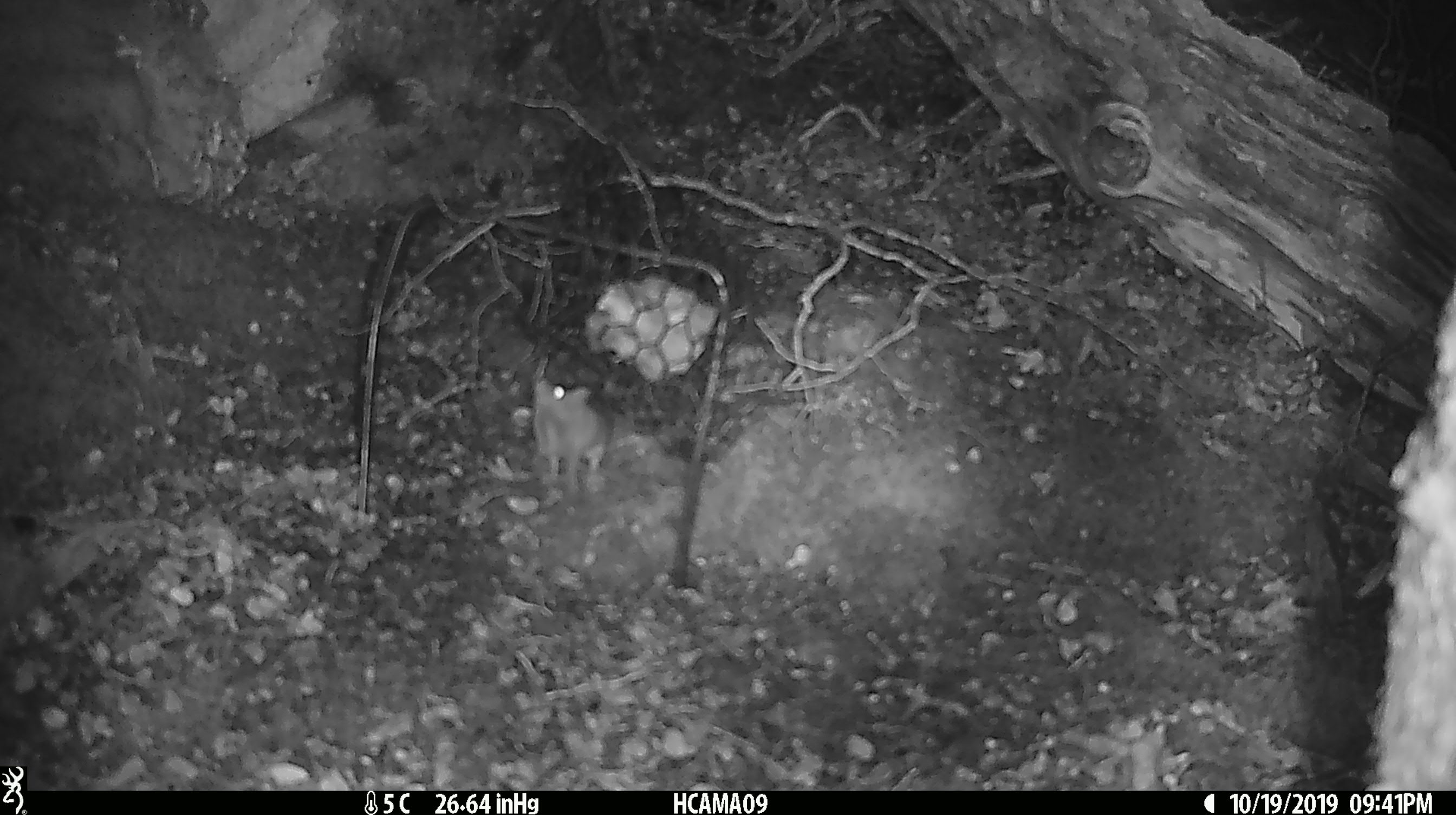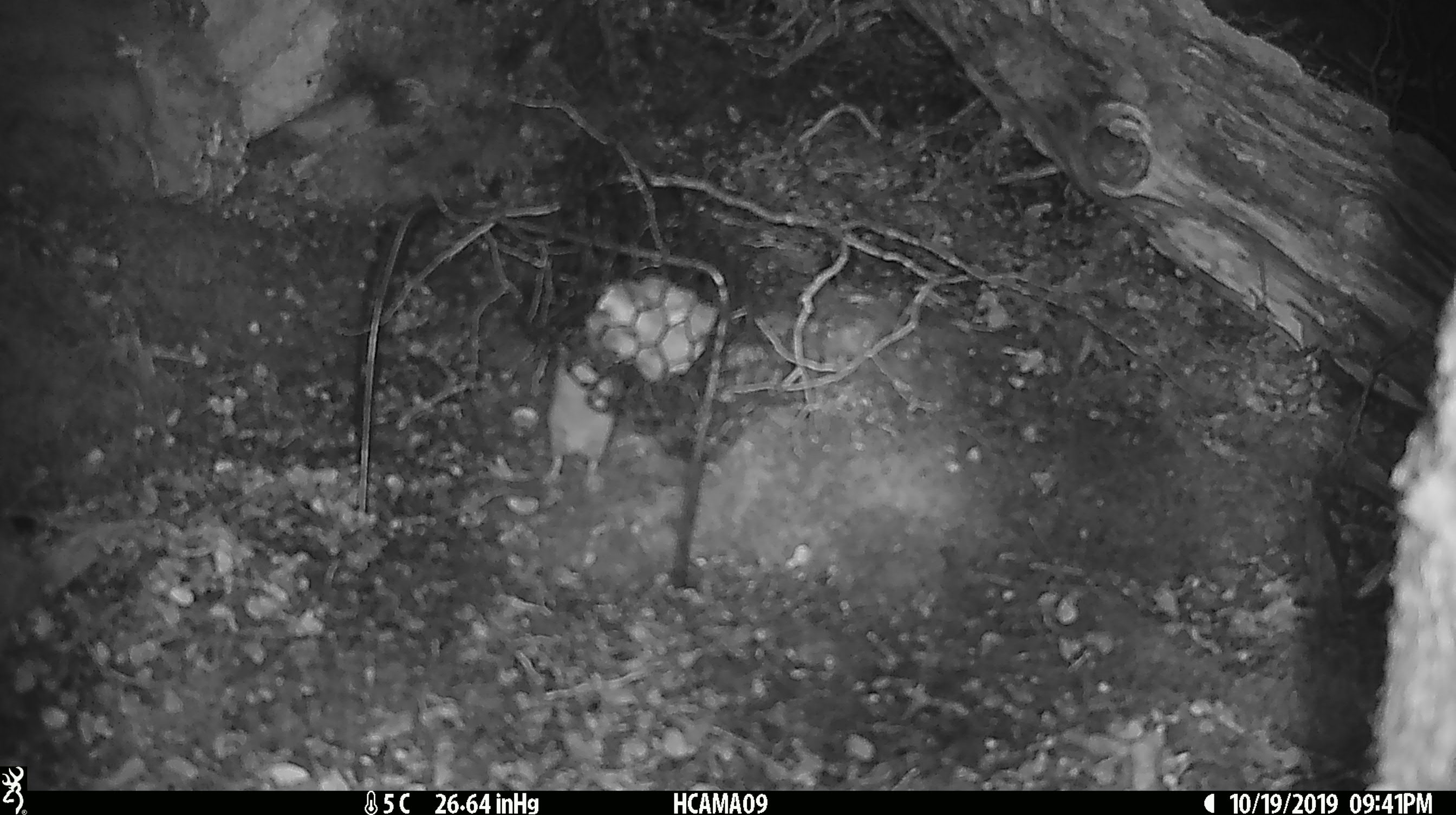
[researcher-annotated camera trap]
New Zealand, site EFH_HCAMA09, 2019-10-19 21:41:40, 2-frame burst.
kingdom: Animalia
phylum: Chordata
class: Mammalia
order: Rodentia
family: Muridae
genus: Mus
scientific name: Mus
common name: mouse